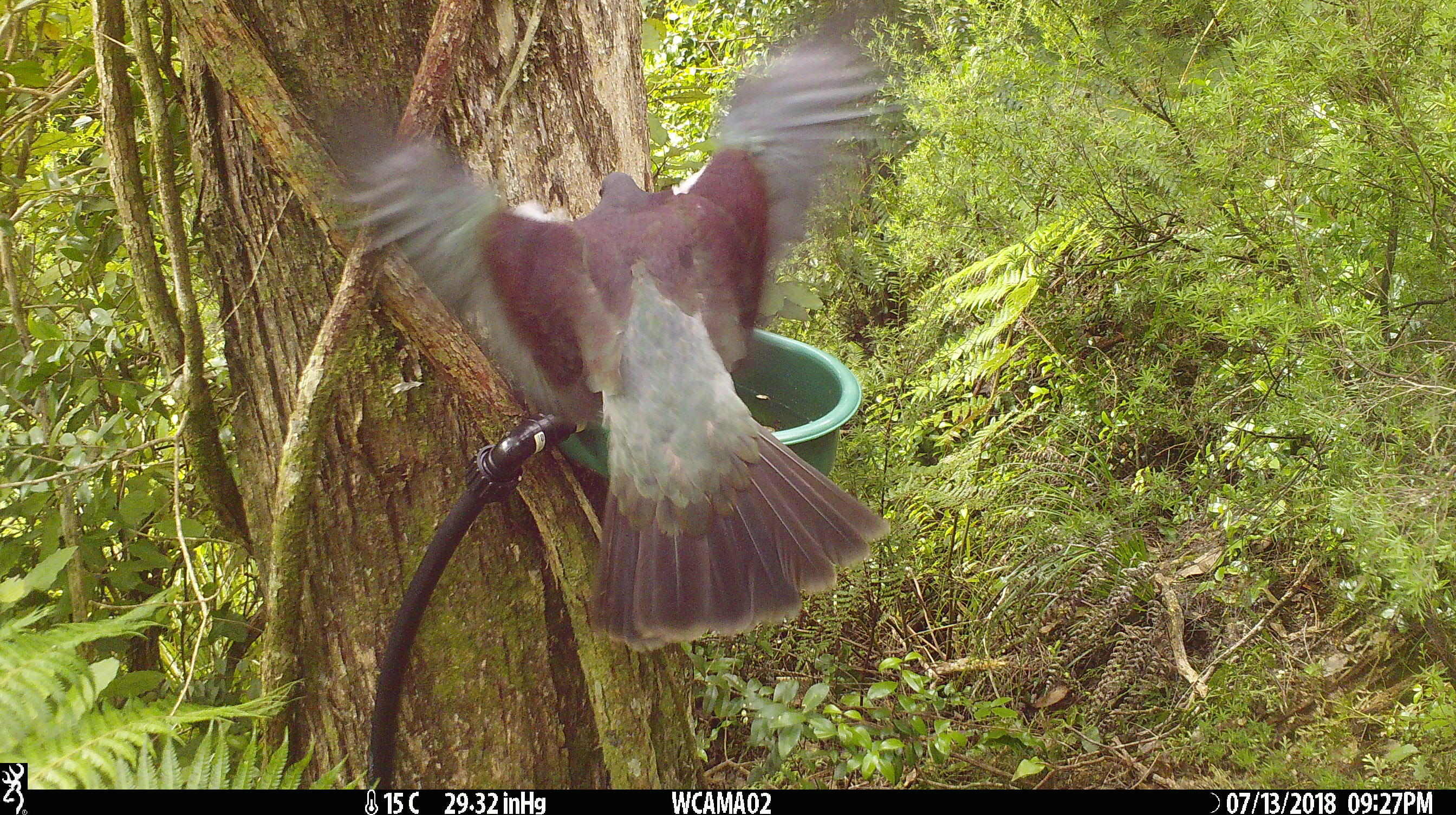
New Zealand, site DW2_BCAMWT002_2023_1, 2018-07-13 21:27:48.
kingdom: Animalia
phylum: Chordata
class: Aves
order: Columbiformes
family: Columbidae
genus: Hemiphaga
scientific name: Hemiphaga novaeseelandiae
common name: new zealand pigeon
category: kereru